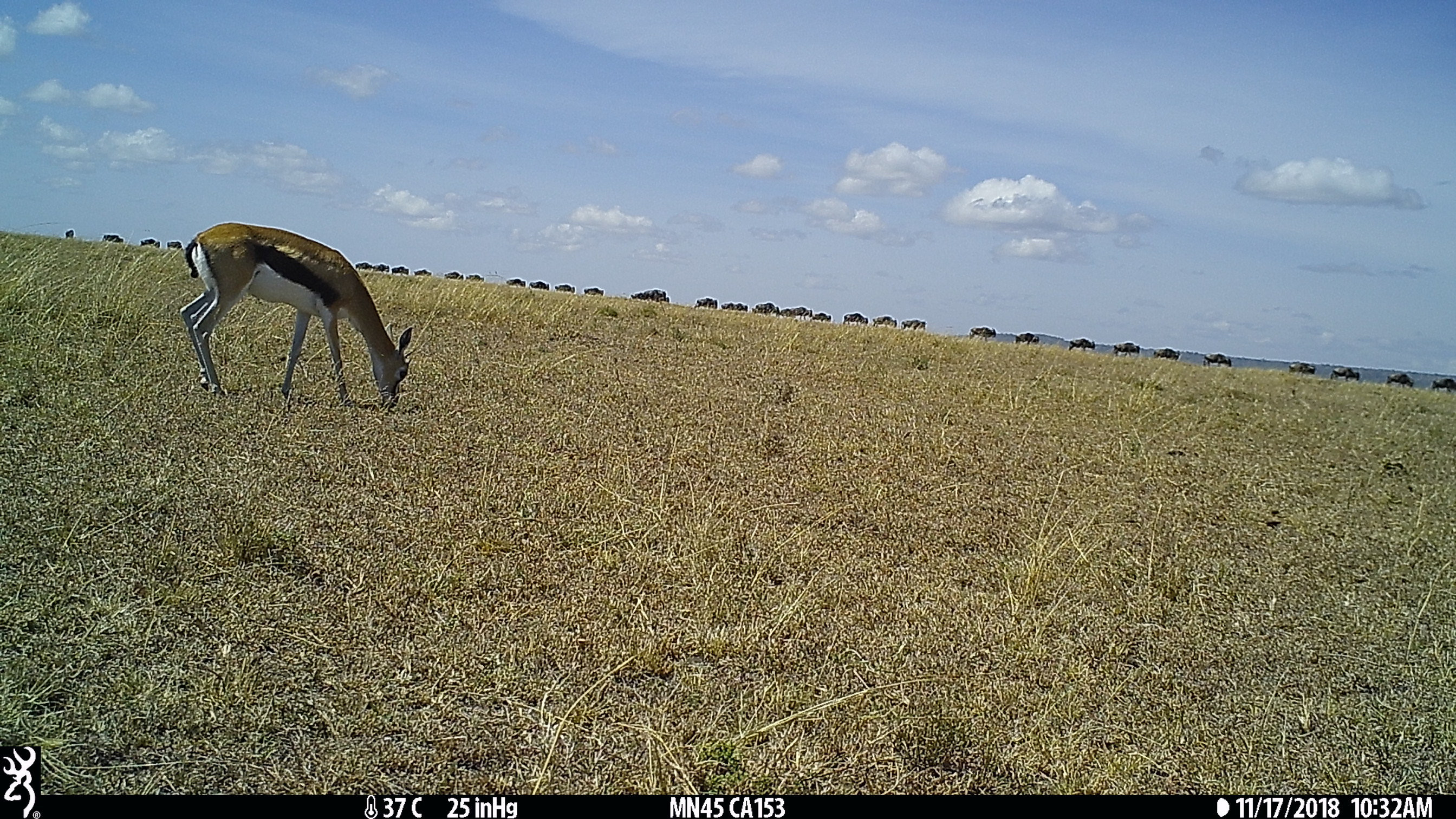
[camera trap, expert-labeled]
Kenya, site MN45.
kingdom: Animalia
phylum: Chordata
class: Mammalia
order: Artiodactyla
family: Bovidae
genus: Eudorcas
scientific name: Eudorcas thomsonii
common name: thomon's gazelle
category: gazelle thomsons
Gazelle thomsons (thomon's gazelle) (Eudorcas thomsonii).